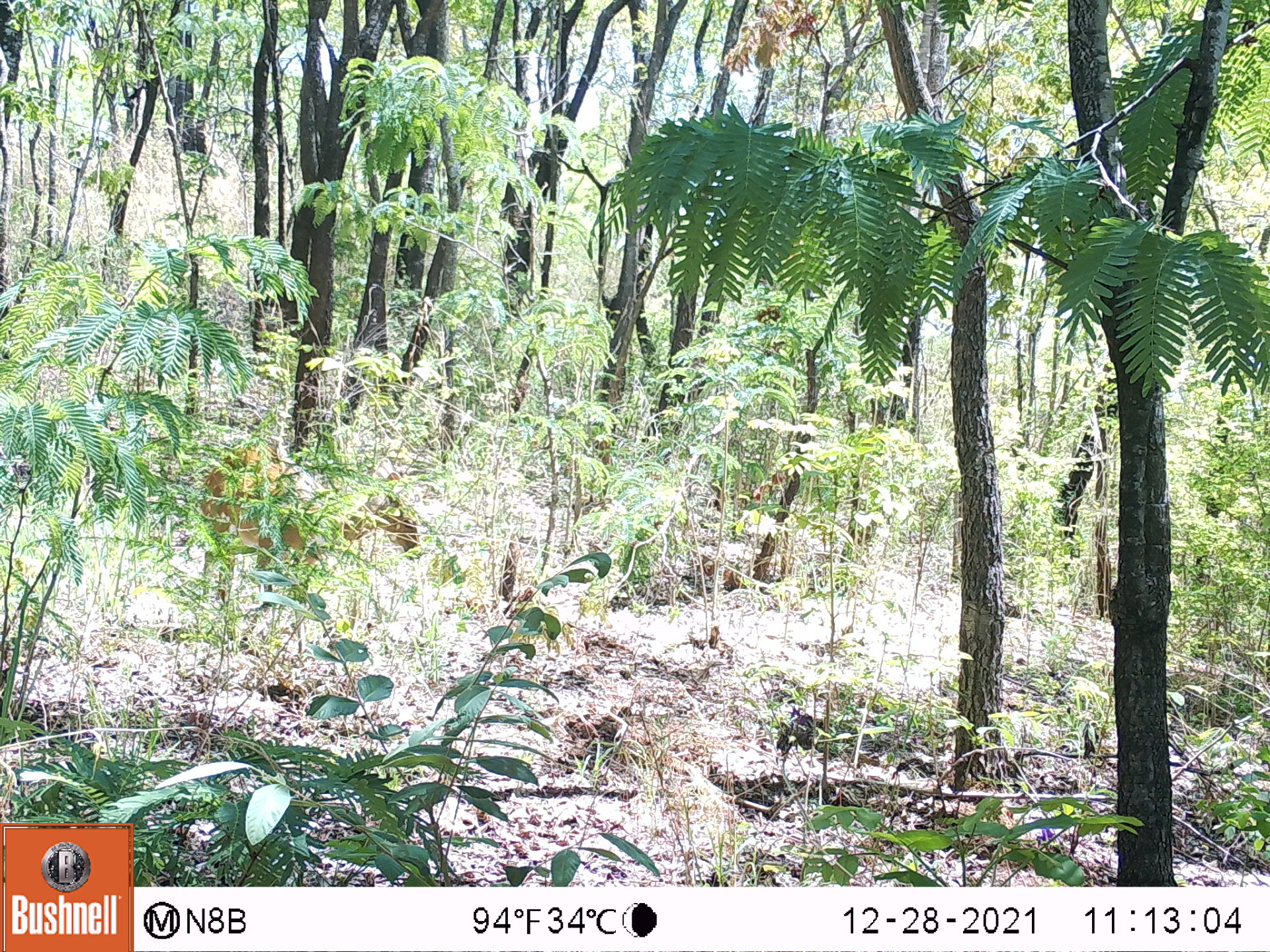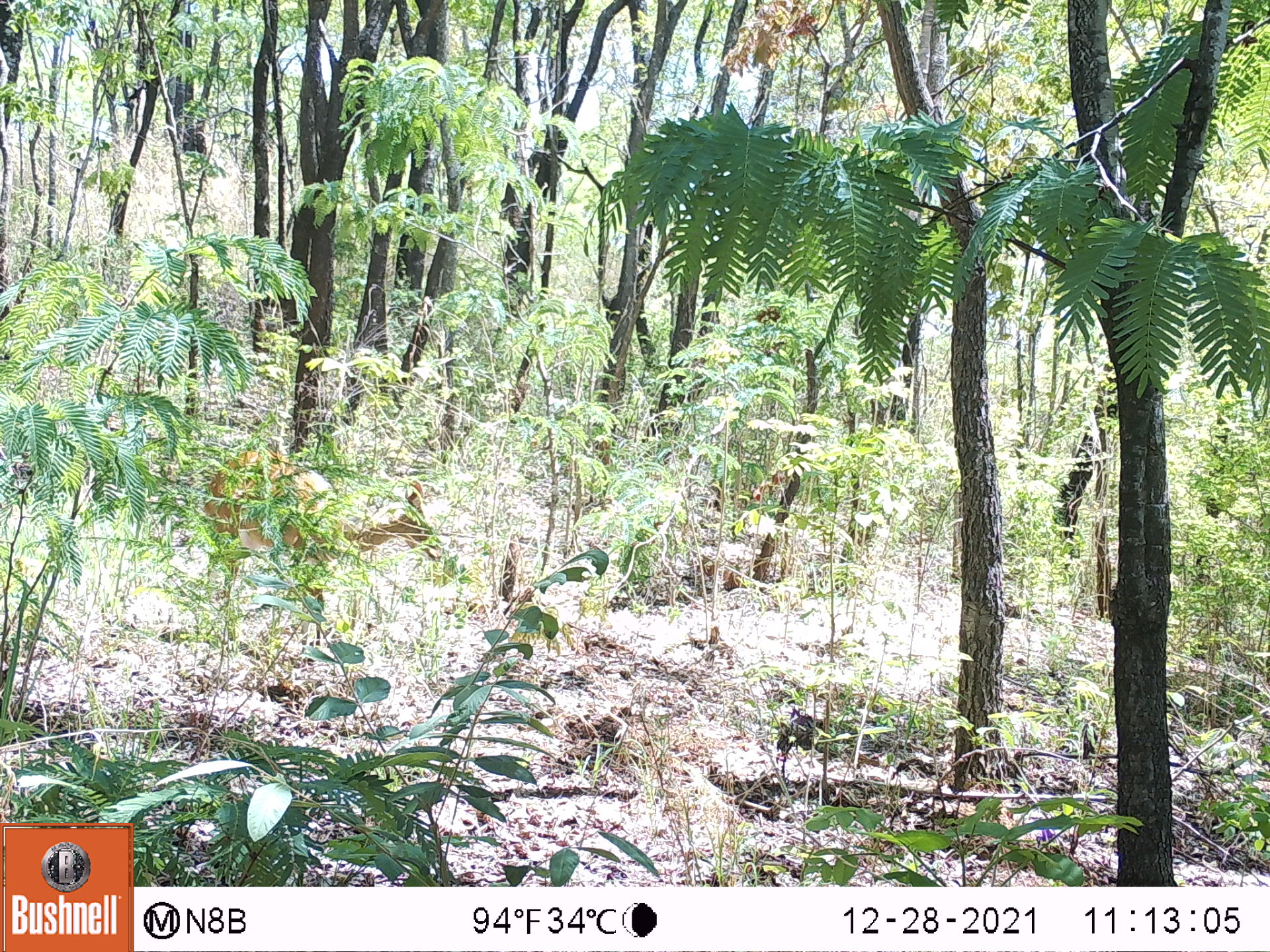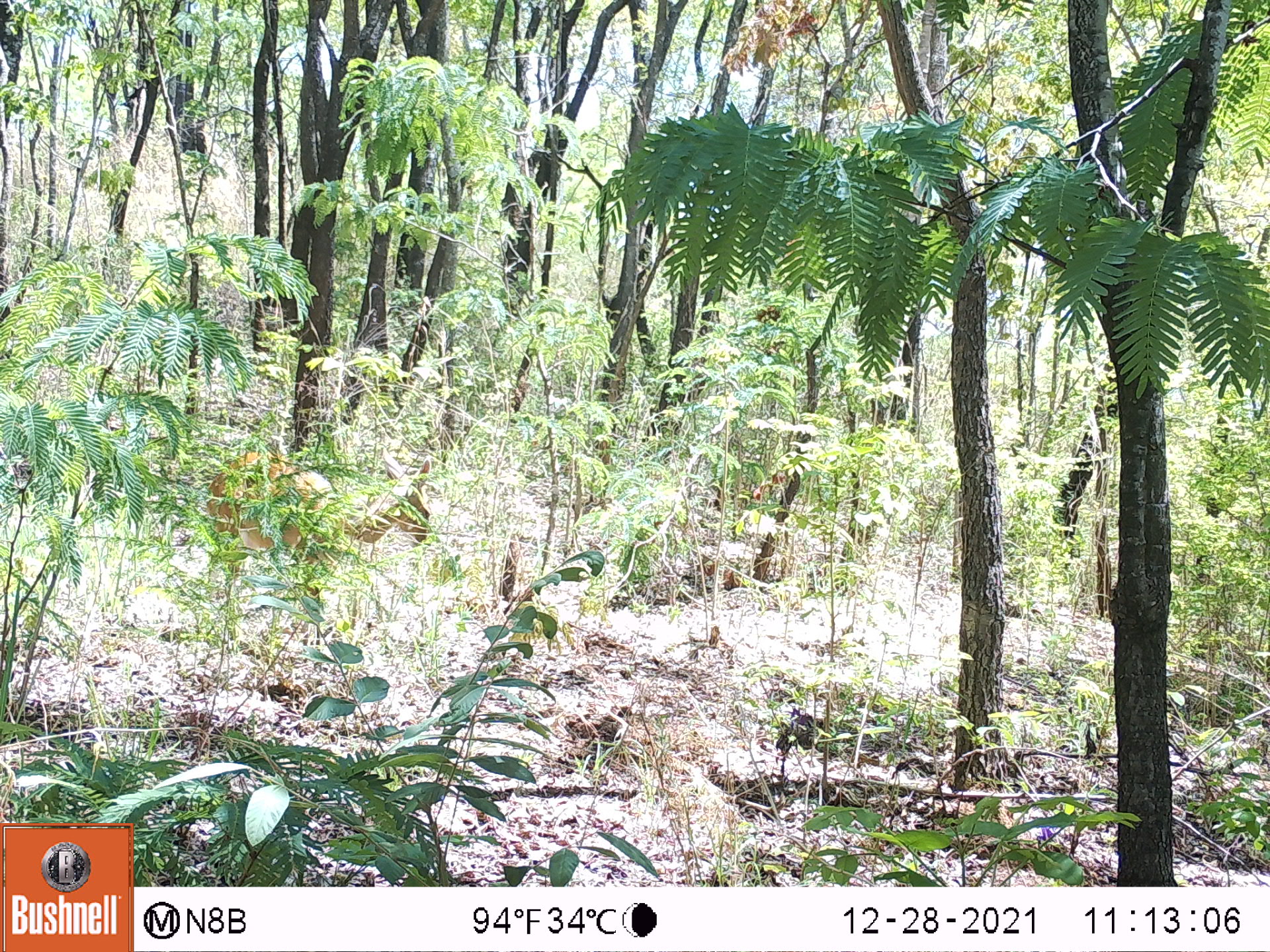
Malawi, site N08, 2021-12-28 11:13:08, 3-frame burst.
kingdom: Animalia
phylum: Chordata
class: Mammalia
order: Artiodactyla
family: Bovidae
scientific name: Antilopinae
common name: small antelope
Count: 1.